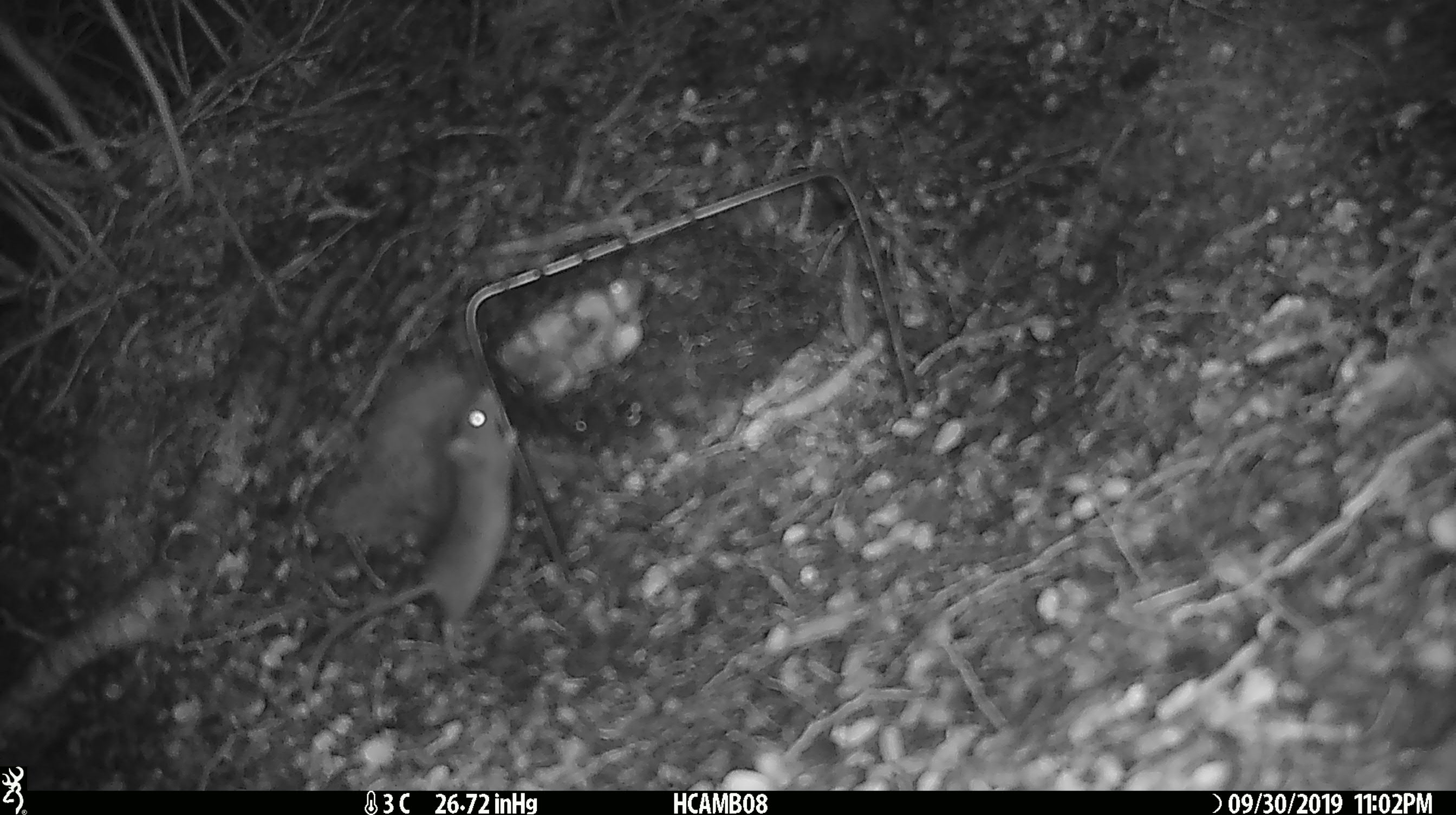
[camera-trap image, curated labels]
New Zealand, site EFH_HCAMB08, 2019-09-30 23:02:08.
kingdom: Animalia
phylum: Chordata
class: Mammalia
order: Rodentia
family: Muridae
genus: Mus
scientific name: Mus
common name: mouse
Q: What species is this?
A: Mouse (Mus).